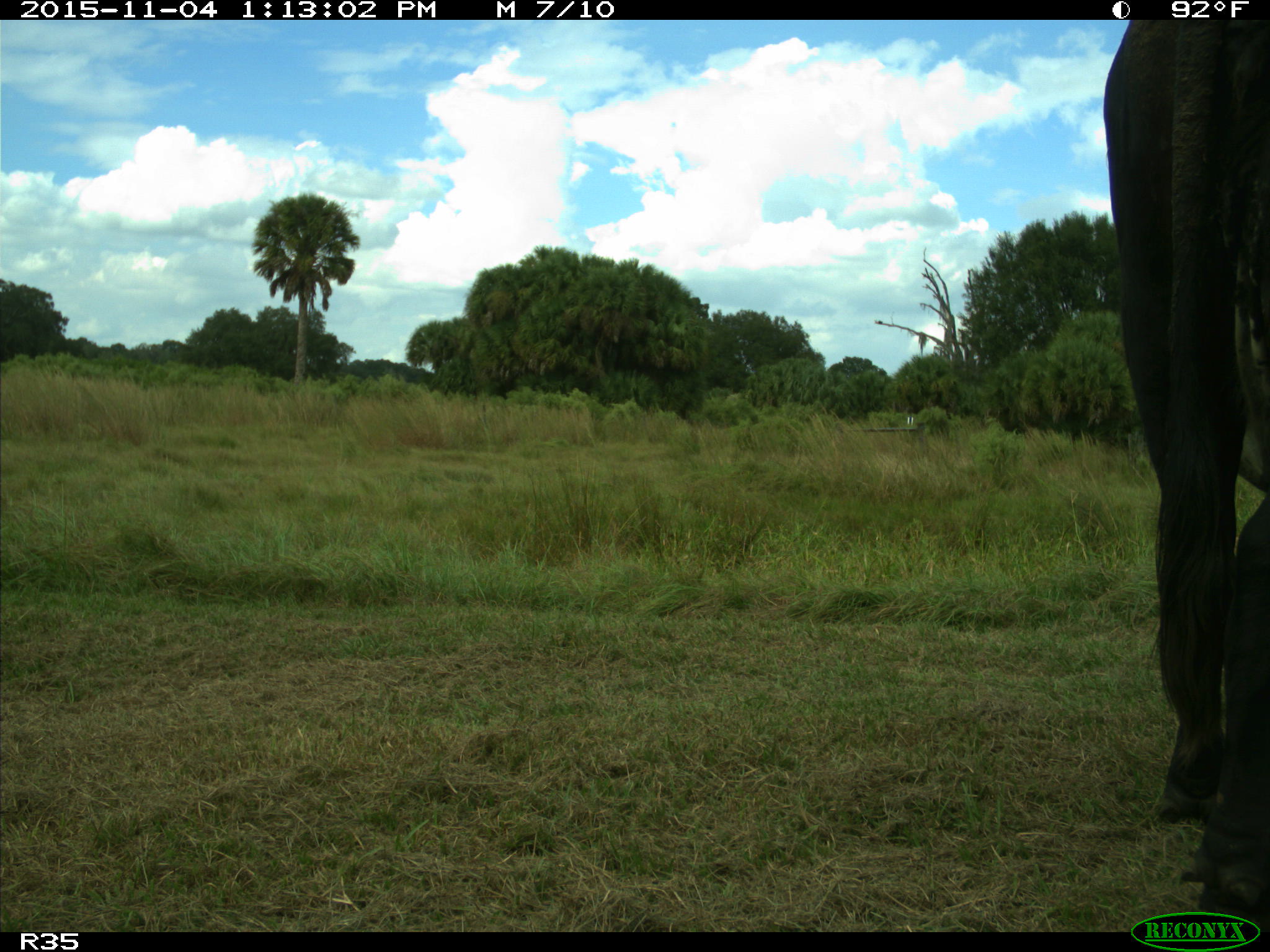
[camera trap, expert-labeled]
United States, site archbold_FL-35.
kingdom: Animalia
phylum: Chordata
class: Mammalia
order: Artiodactyla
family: Bovidae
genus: Bos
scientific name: Bos taurus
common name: domestic cow